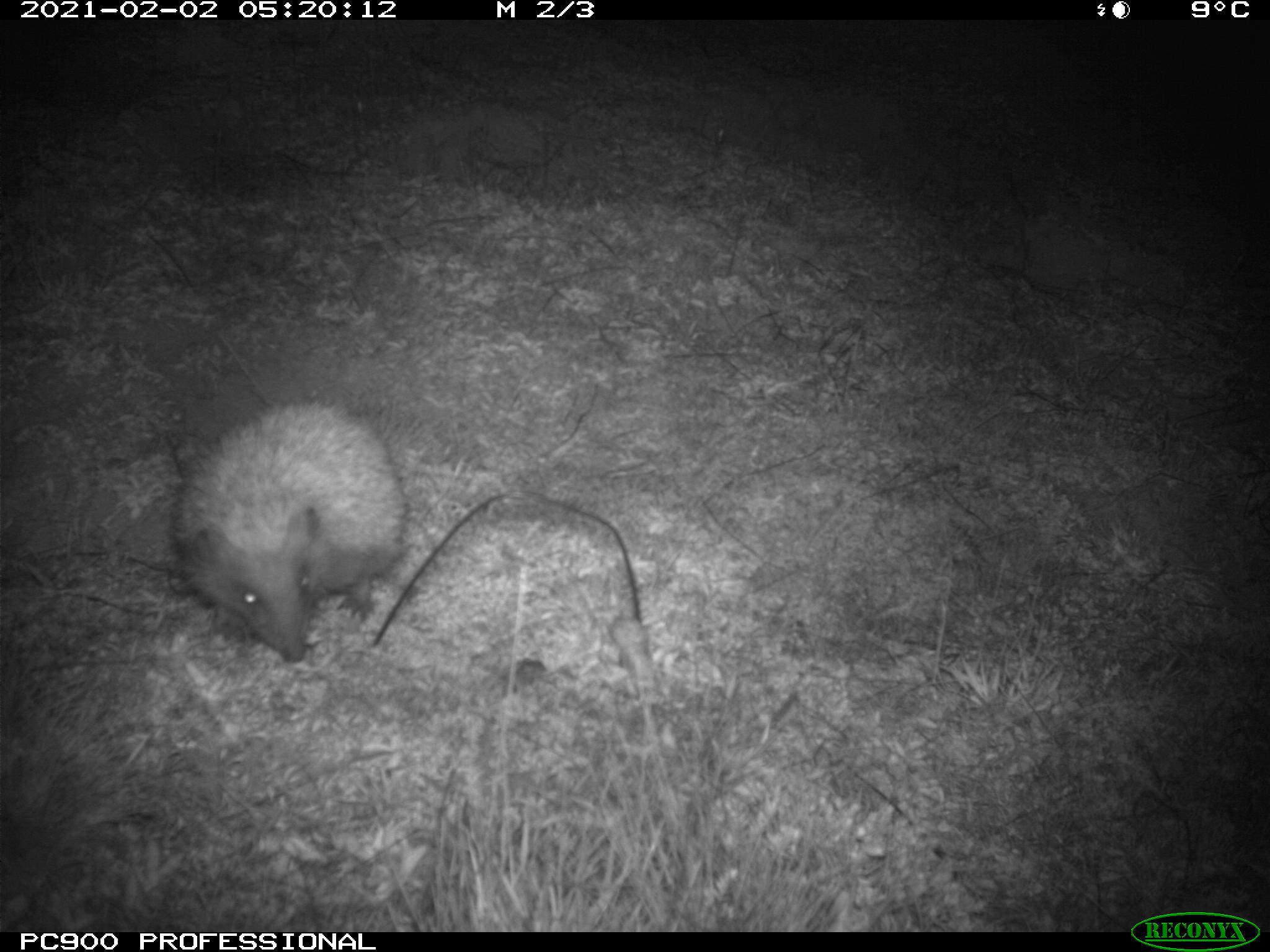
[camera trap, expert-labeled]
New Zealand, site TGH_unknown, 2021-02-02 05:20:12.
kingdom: Animalia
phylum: Chordata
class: Mammalia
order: Eulipotyphla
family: Erinaceidae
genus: Erinaceus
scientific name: Erinaceus europaeus europaeus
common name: european hedgehog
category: hedgehog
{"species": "hedgehog (european hedgehog) (Erinaceus europaeus europaeus)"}